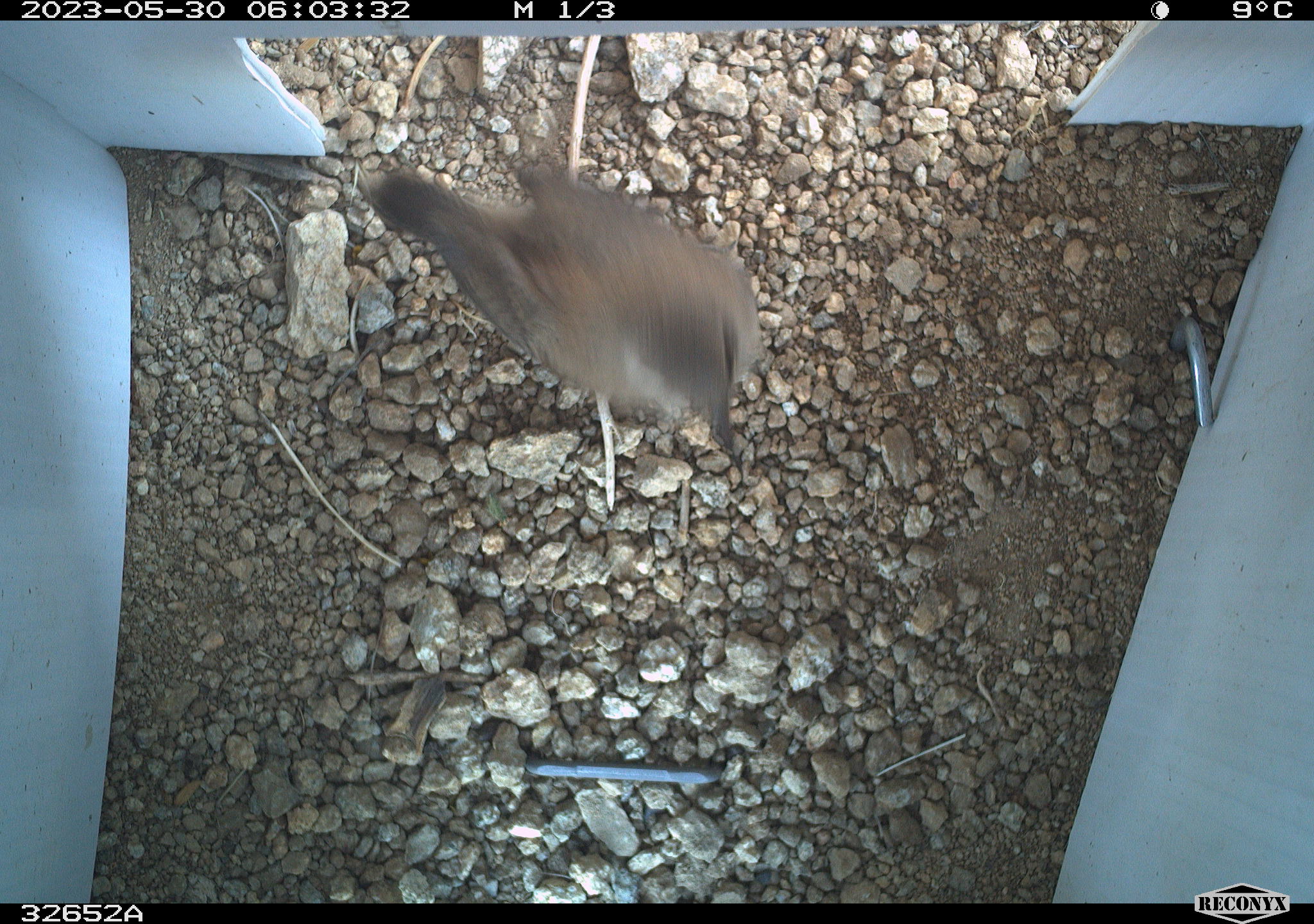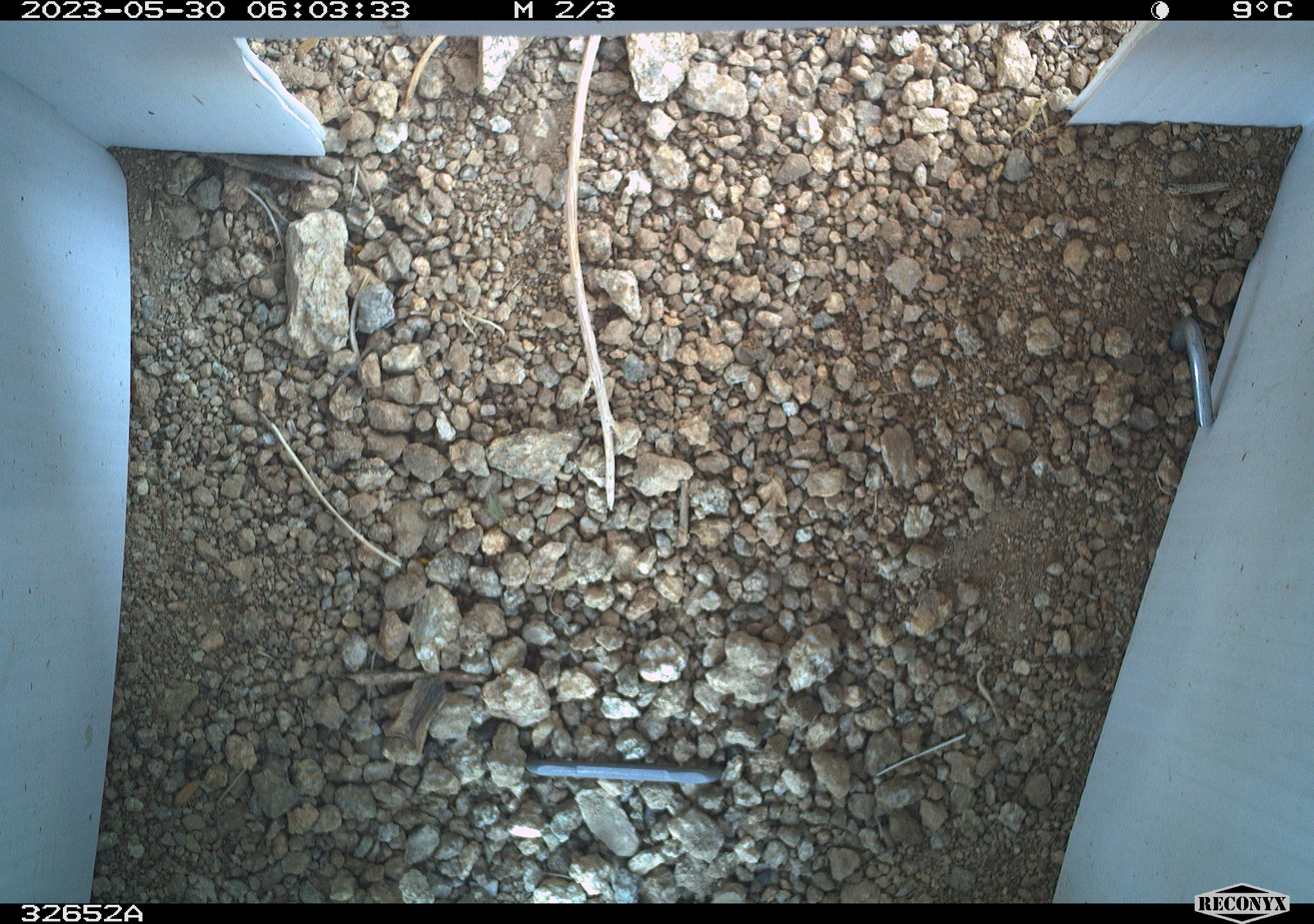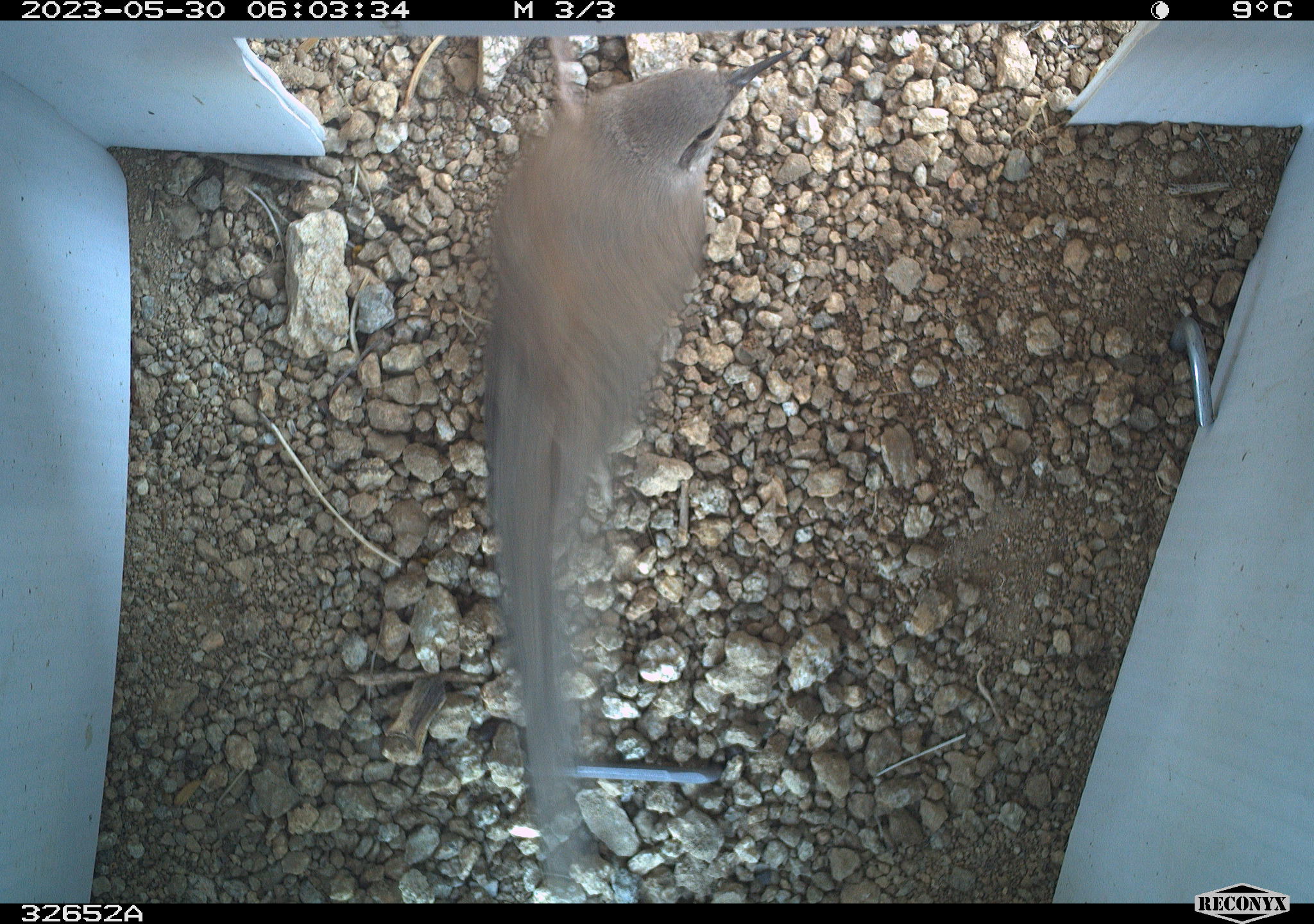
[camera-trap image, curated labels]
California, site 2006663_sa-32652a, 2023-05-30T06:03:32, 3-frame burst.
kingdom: Animalia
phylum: Chordata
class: Aves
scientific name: Aves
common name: bird